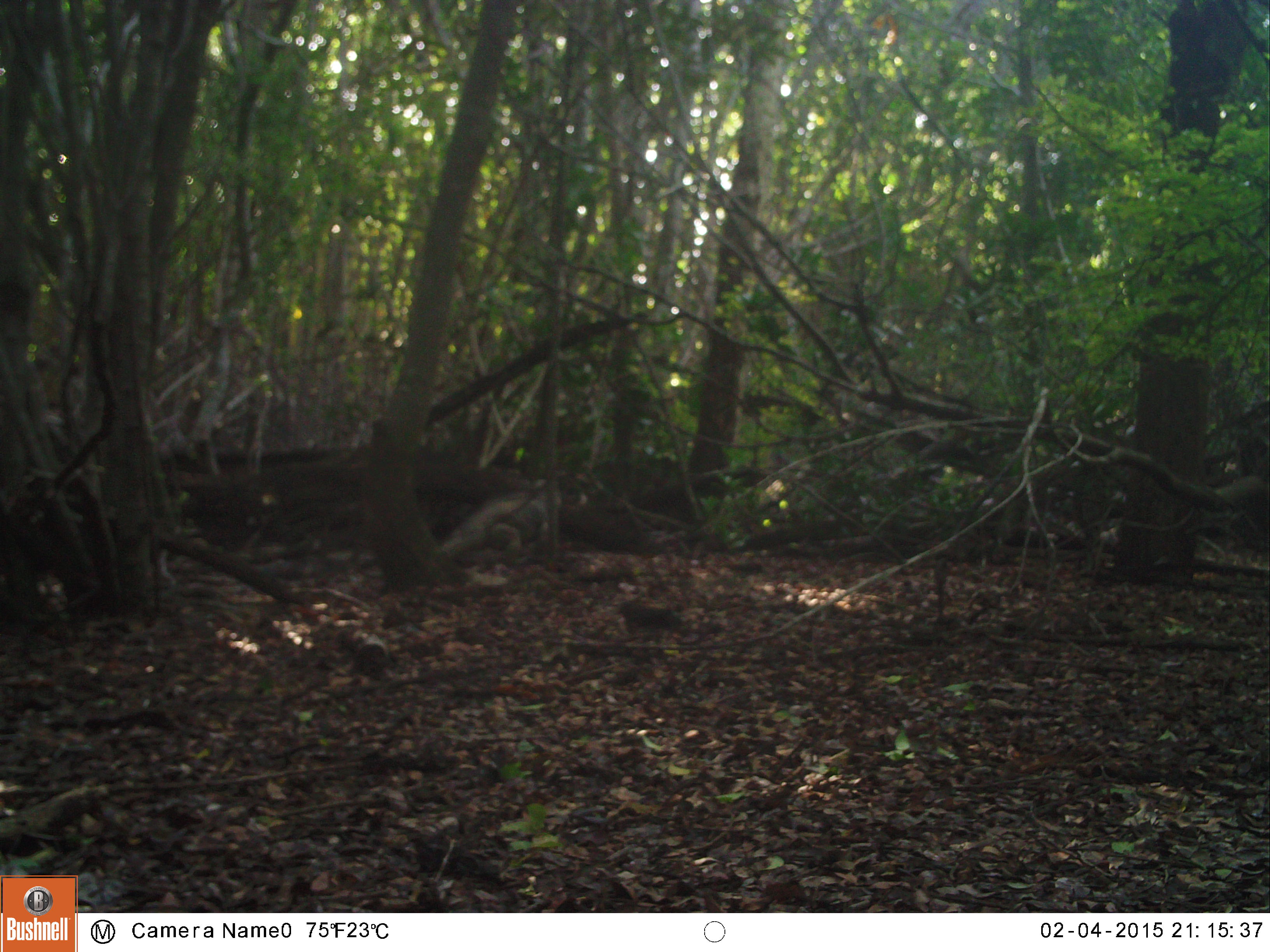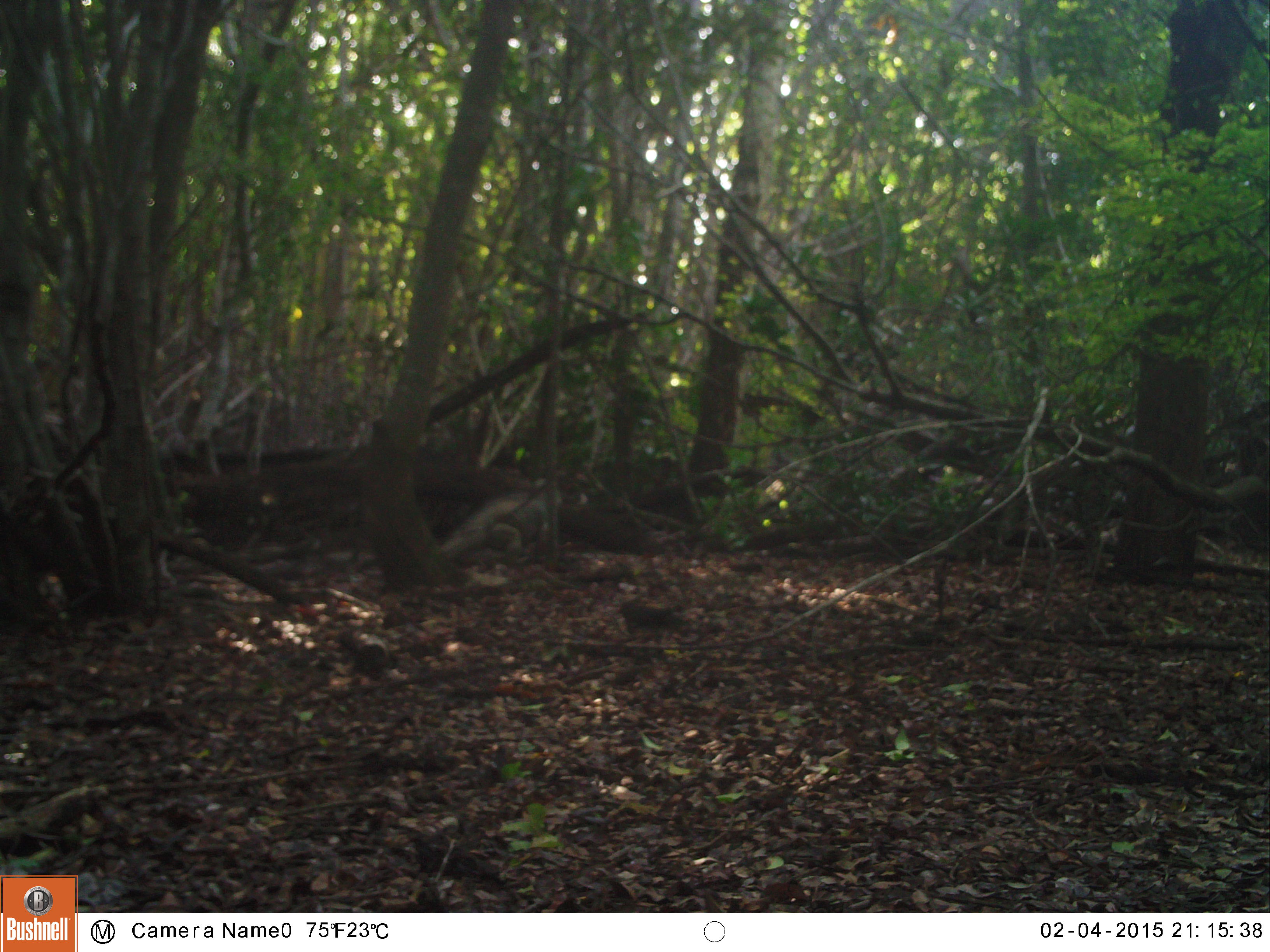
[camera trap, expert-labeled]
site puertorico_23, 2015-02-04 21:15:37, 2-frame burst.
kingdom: Animalia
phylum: Chordata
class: Reptilia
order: Squamata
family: Iguanidae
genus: Iguana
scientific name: Iguana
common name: typical iguanas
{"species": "Iguana (typical iguanas)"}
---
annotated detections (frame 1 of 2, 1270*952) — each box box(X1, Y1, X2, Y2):
iguana: box(434, 485, 570, 559)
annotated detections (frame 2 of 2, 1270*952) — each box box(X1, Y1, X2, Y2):
iguana: box(421, 471, 574, 576)